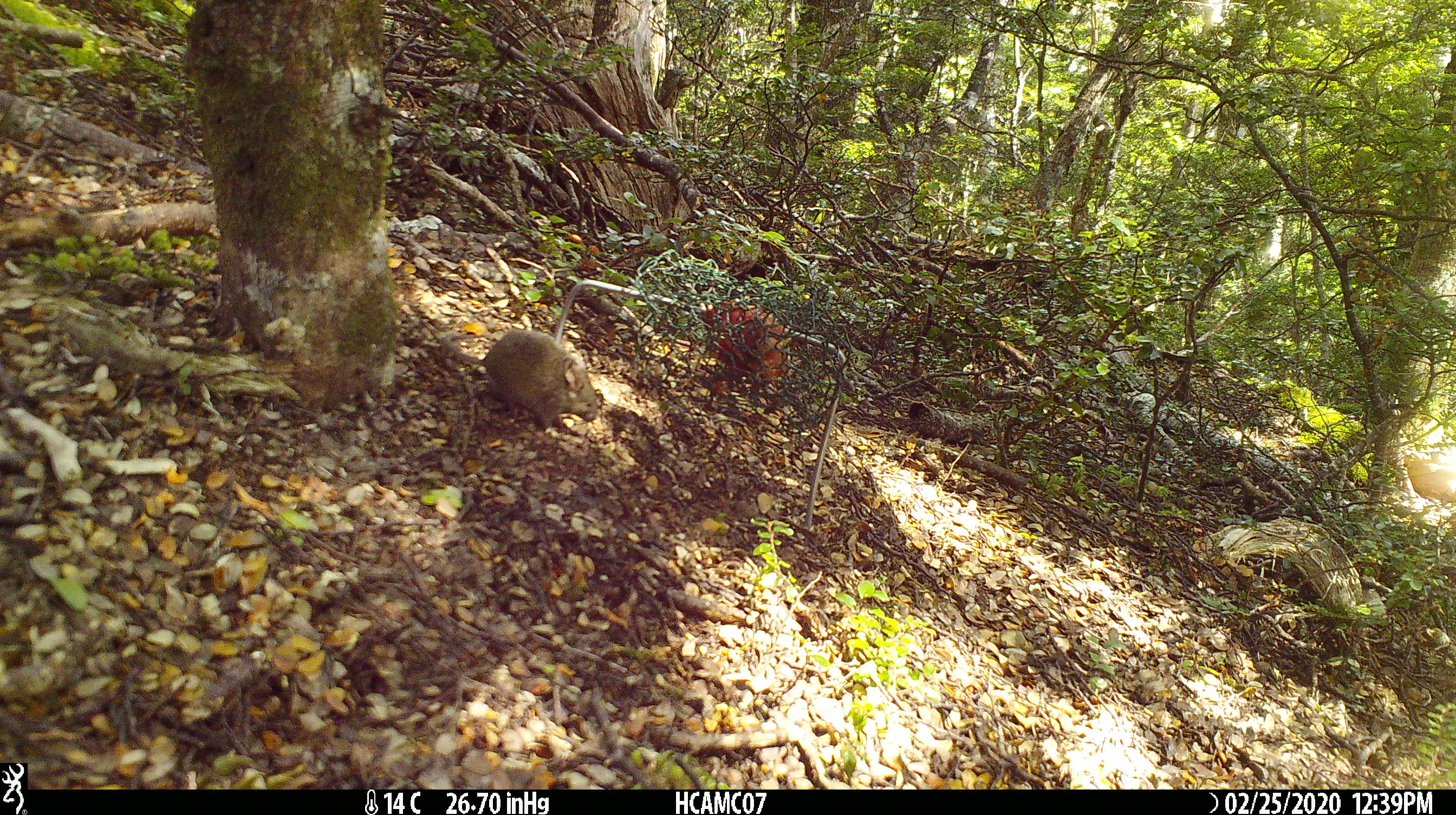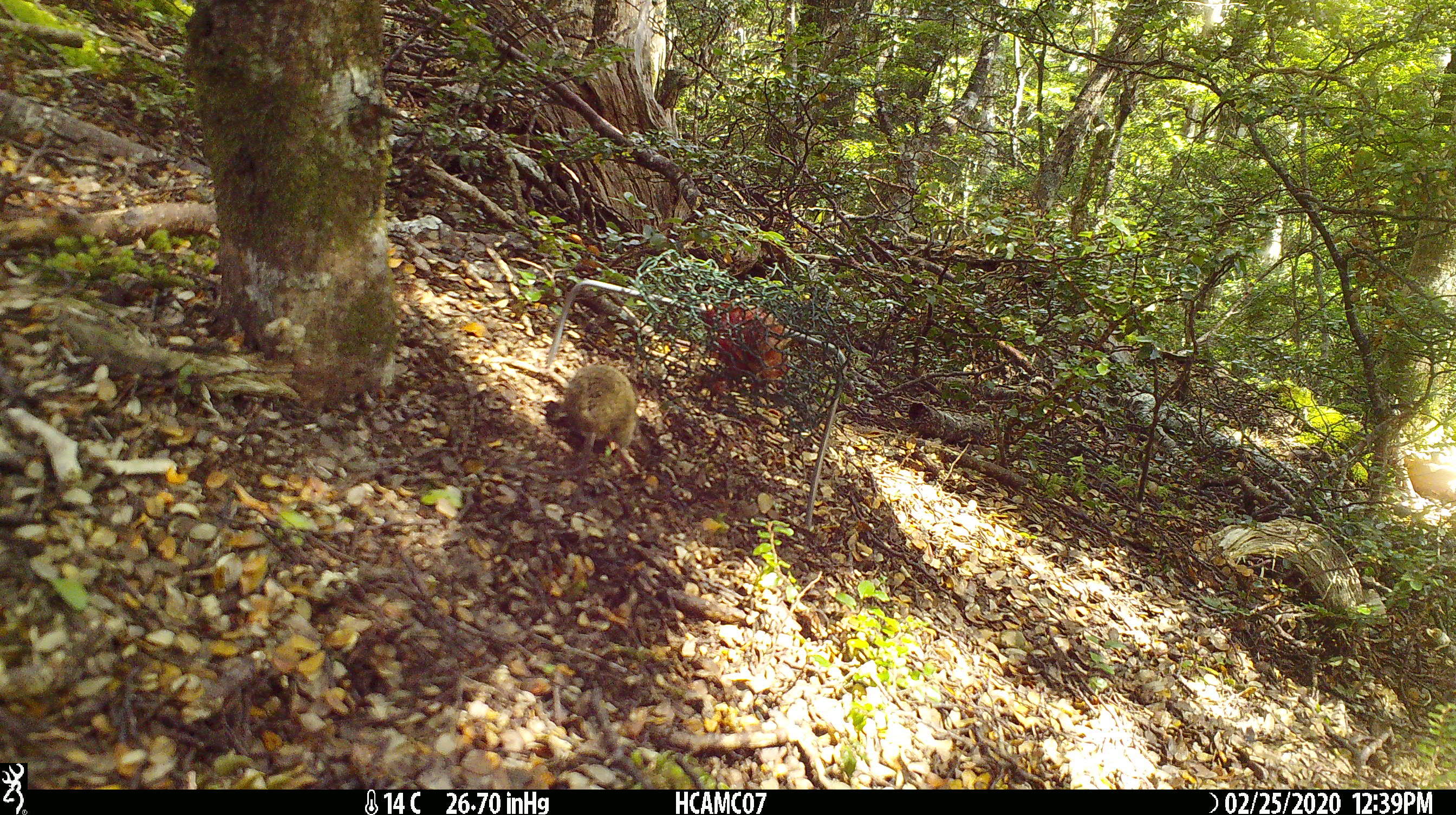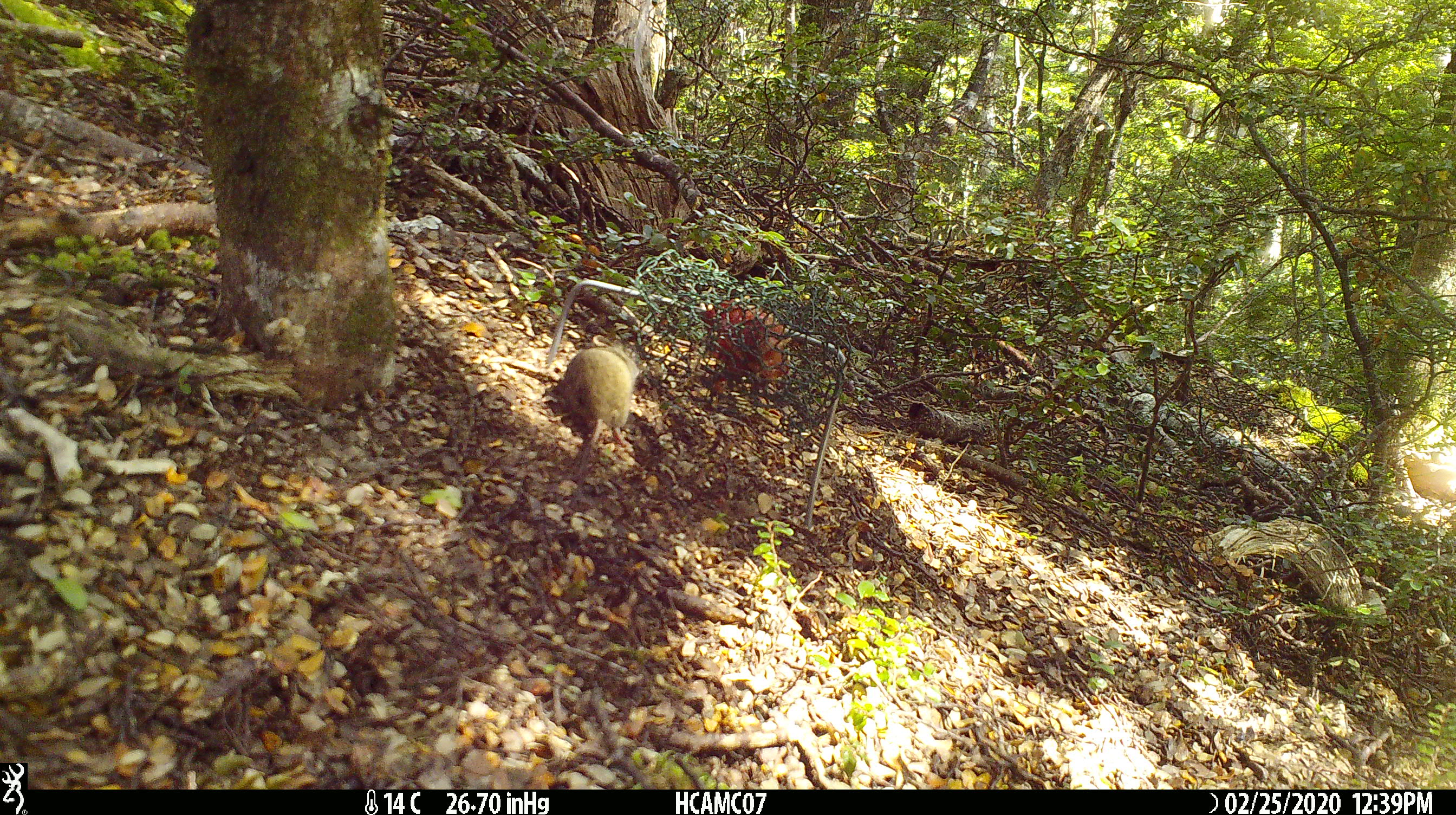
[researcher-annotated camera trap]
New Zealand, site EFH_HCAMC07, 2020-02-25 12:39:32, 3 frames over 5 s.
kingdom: Animalia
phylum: Chordata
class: Mammalia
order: Rodentia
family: Muridae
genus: Mus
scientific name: Mus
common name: mouse